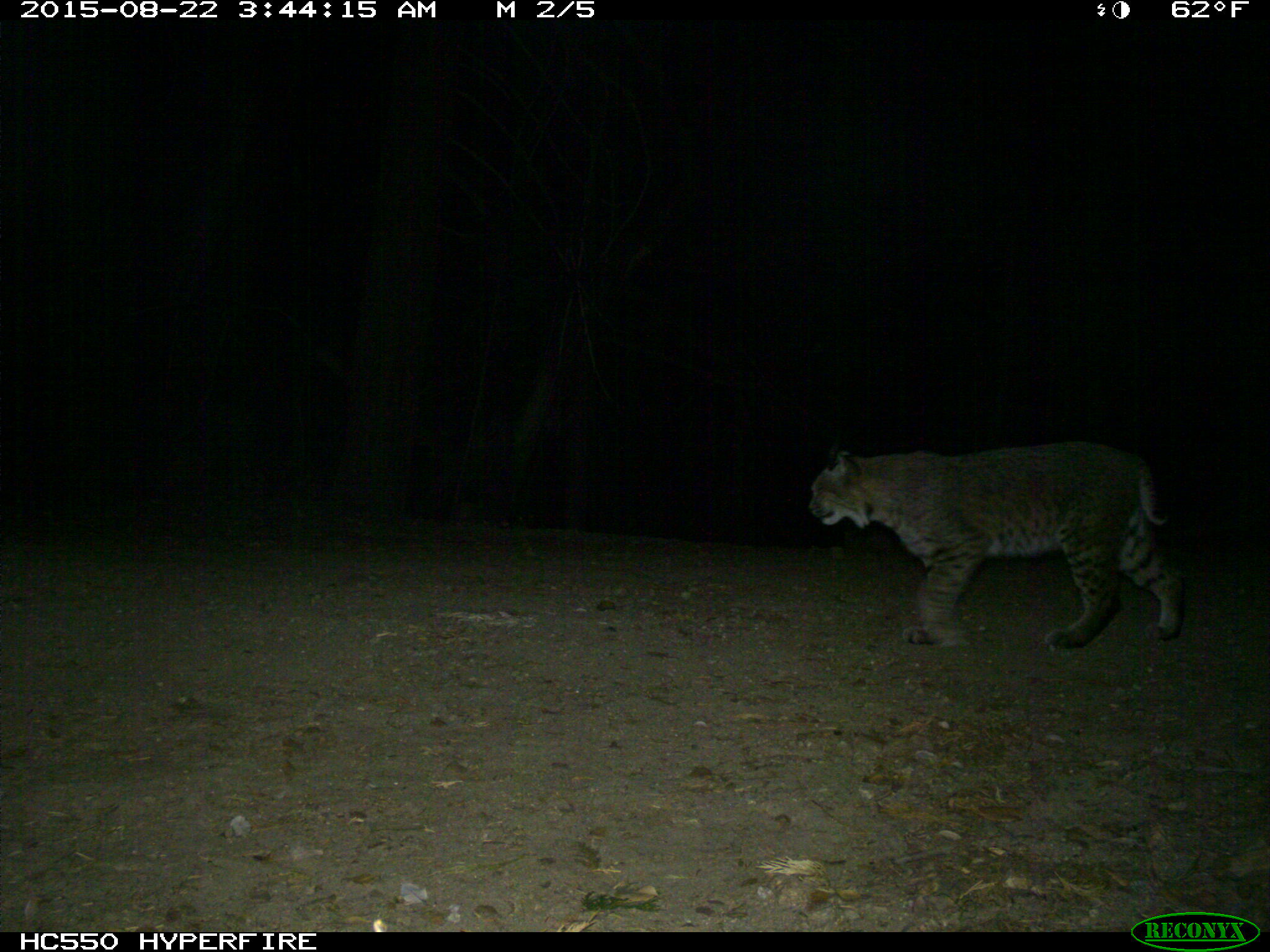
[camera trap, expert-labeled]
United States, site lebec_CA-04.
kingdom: Animalia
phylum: Chordata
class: Mammalia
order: Carnivora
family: Felidae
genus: Lynx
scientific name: Lynx rufus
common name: bobcat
Lynx rufus (bobcat).